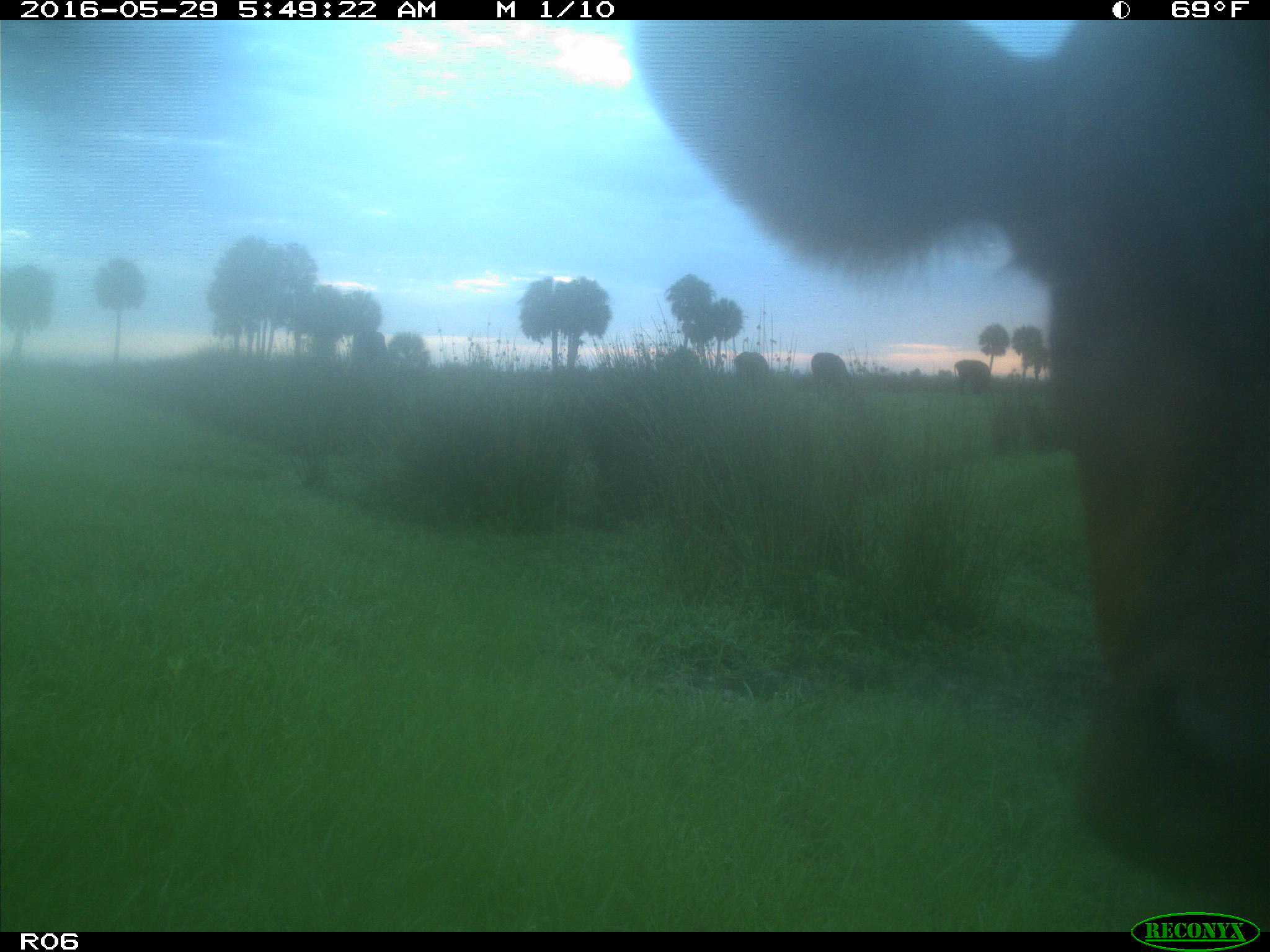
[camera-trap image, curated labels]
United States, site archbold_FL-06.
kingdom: Animalia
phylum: Chordata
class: Mammalia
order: Artiodactyla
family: Bovidae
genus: Bos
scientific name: Bos taurus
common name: domestic cow